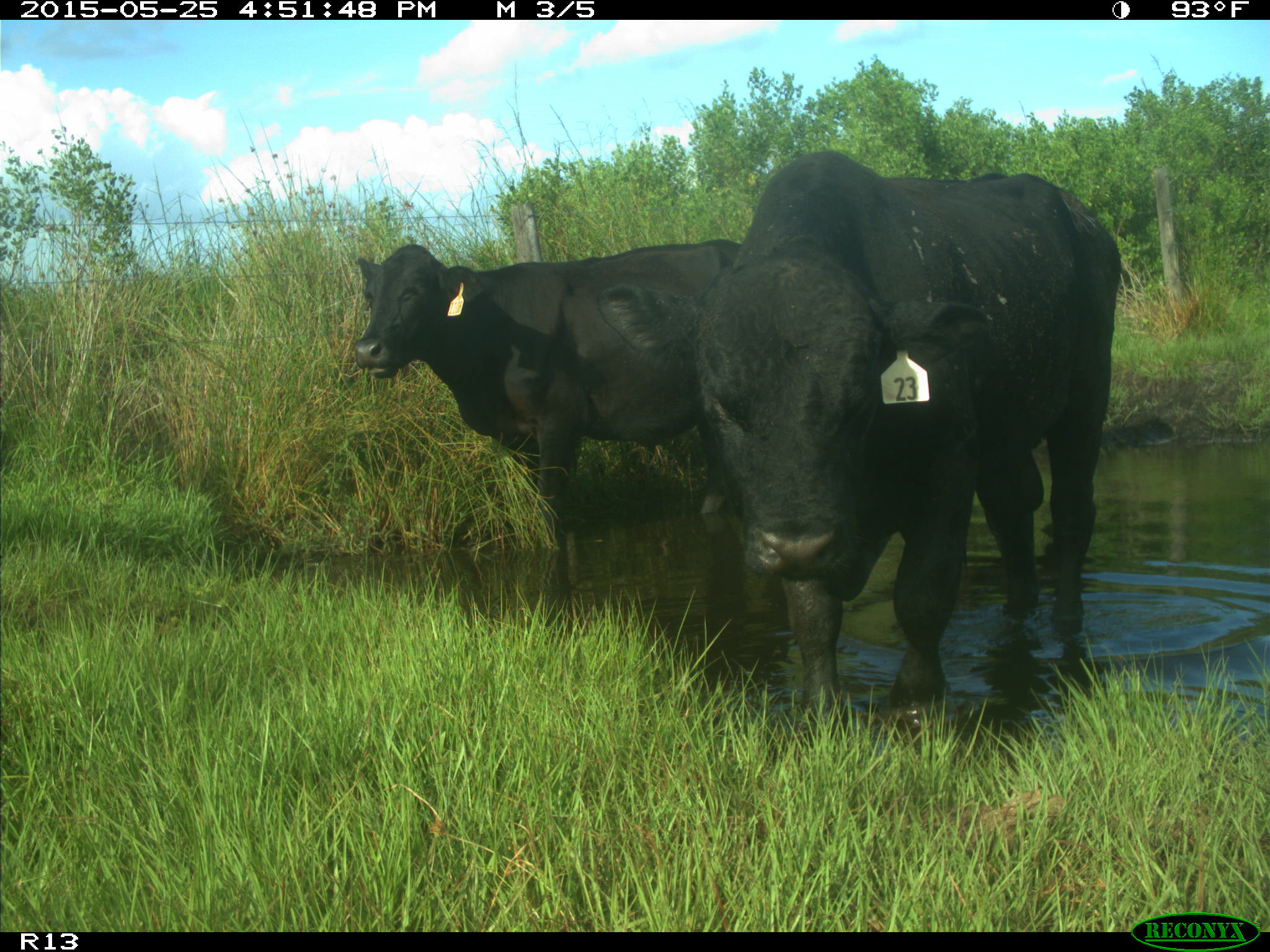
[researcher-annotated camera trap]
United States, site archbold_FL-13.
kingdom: Animalia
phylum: Chordata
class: Mammalia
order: Artiodactyla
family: Bovidae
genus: Bos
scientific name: Bos taurus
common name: domestic cow